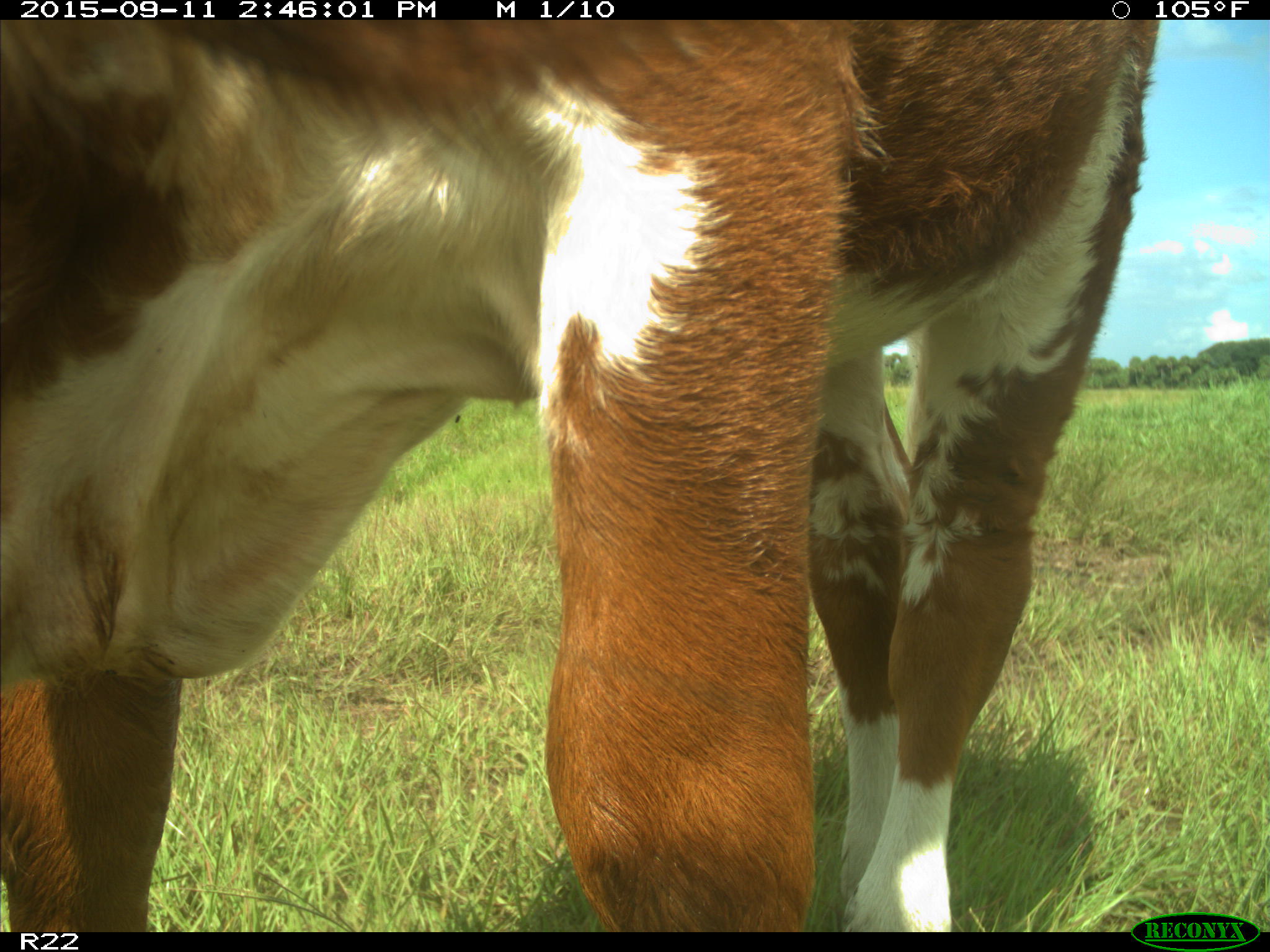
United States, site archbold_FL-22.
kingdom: Animalia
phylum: Chordata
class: Mammalia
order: Artiodactyla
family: Bovidae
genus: Bos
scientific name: Bos taurus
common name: domestic cow